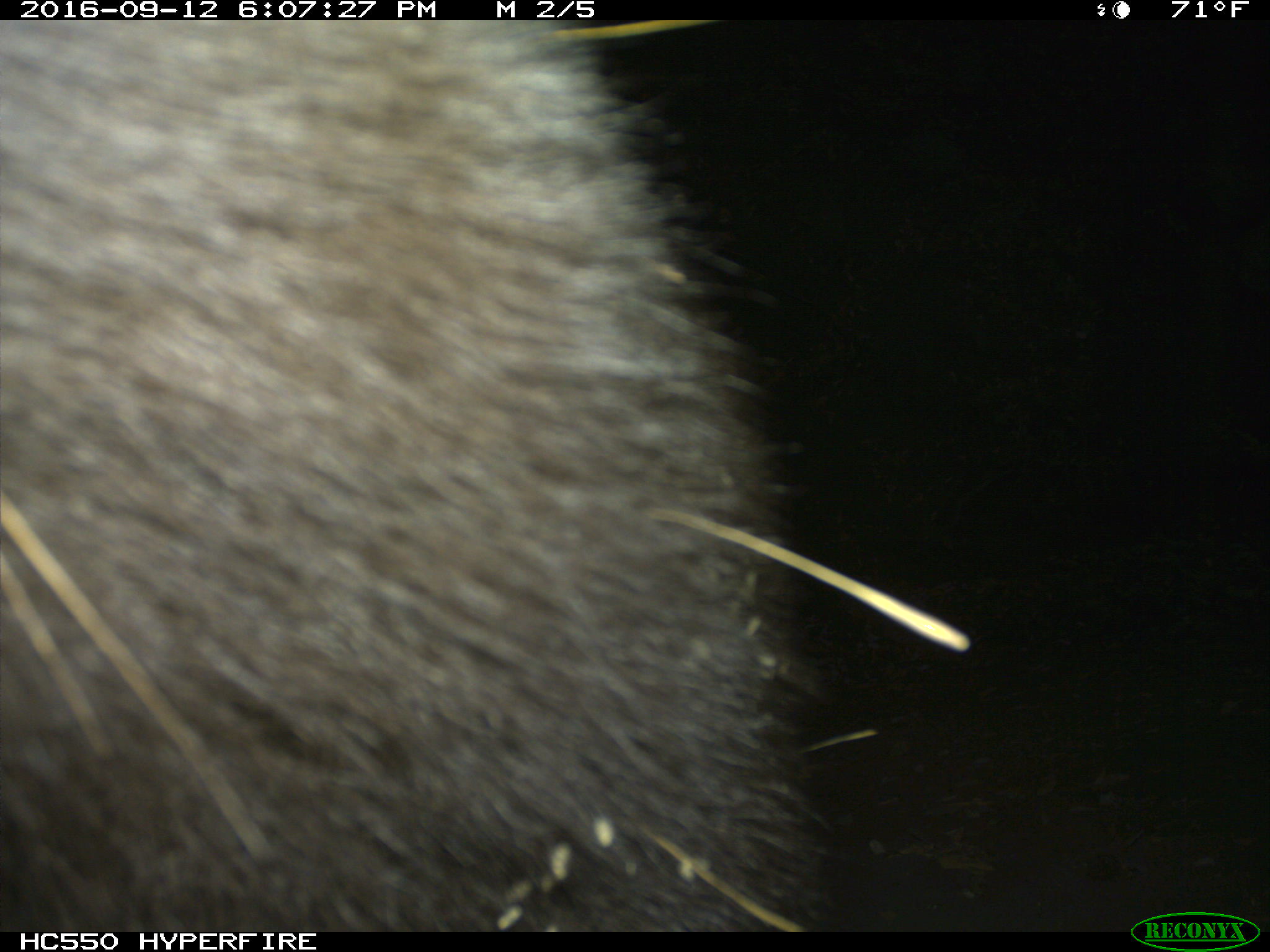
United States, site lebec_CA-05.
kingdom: Animalia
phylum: Chordata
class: Mammalia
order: Carnivora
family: Ursidae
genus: Ursus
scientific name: Ursus americanus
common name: american black bear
Ursus americanus (american black bear).